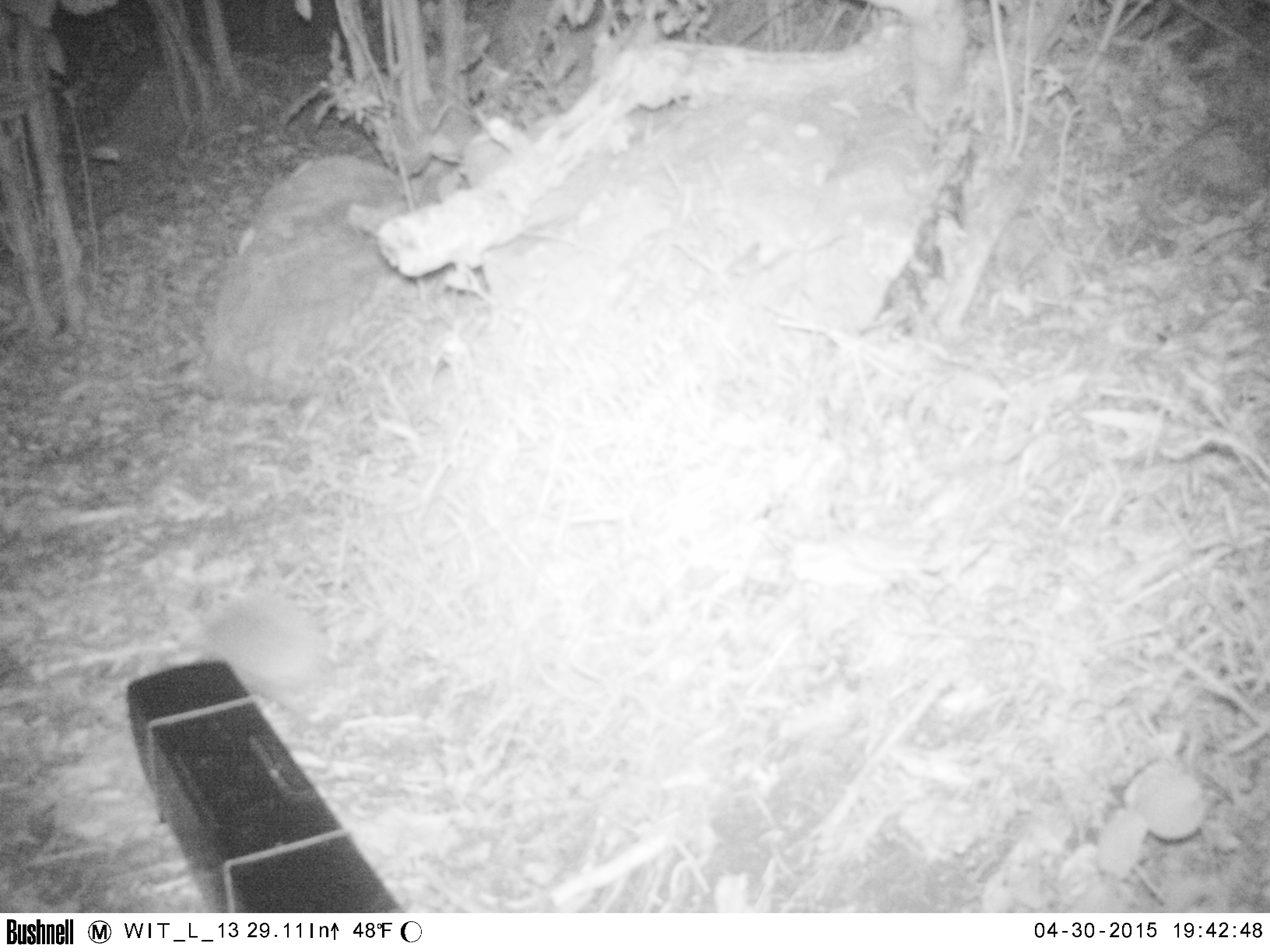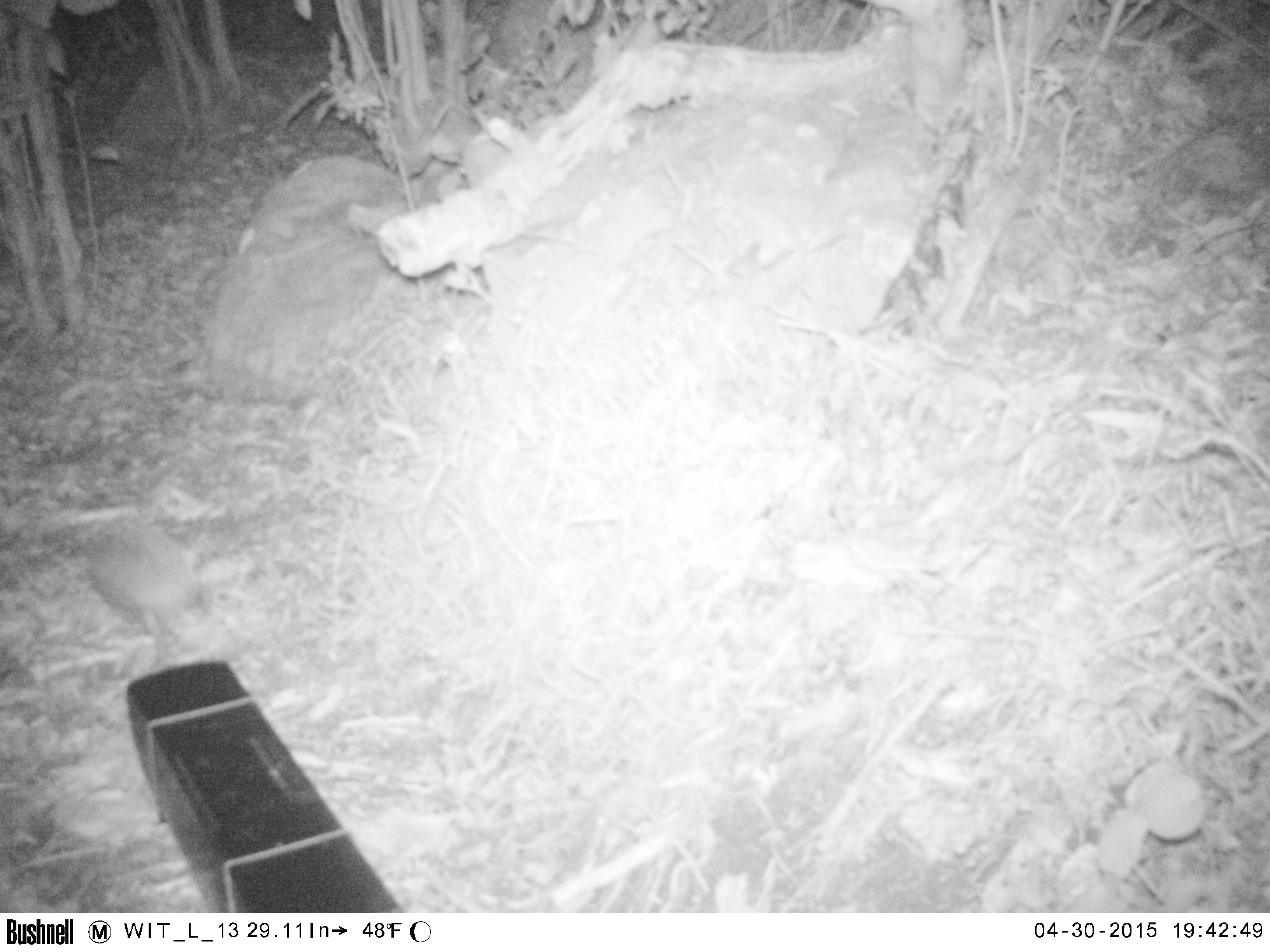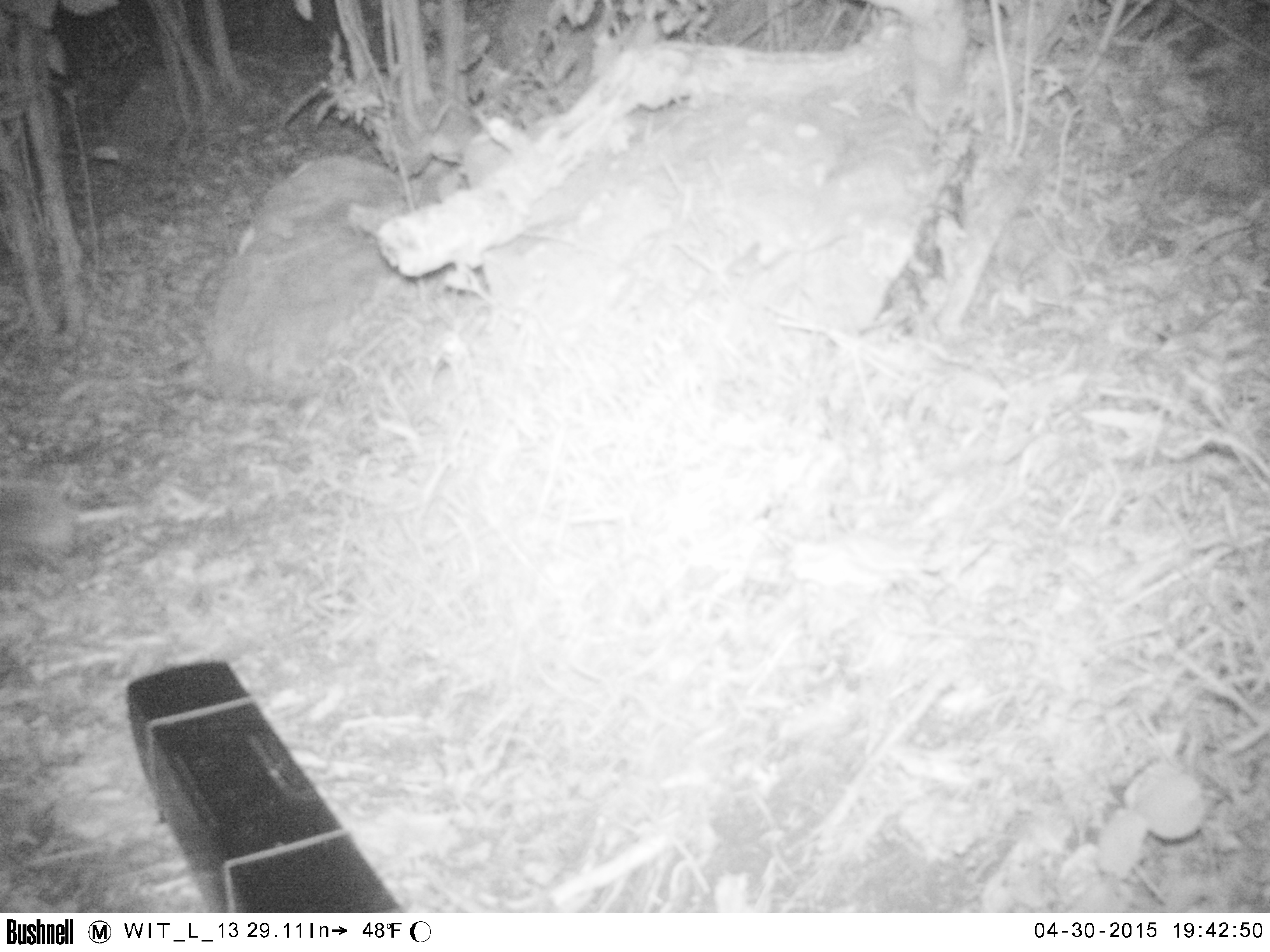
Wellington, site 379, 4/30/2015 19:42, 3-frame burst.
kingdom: Animalia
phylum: Chordata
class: Mammalia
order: Eulipotyphla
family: Erinaceidae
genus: Erinaceus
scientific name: Erinaceus europaeus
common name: hedgehog